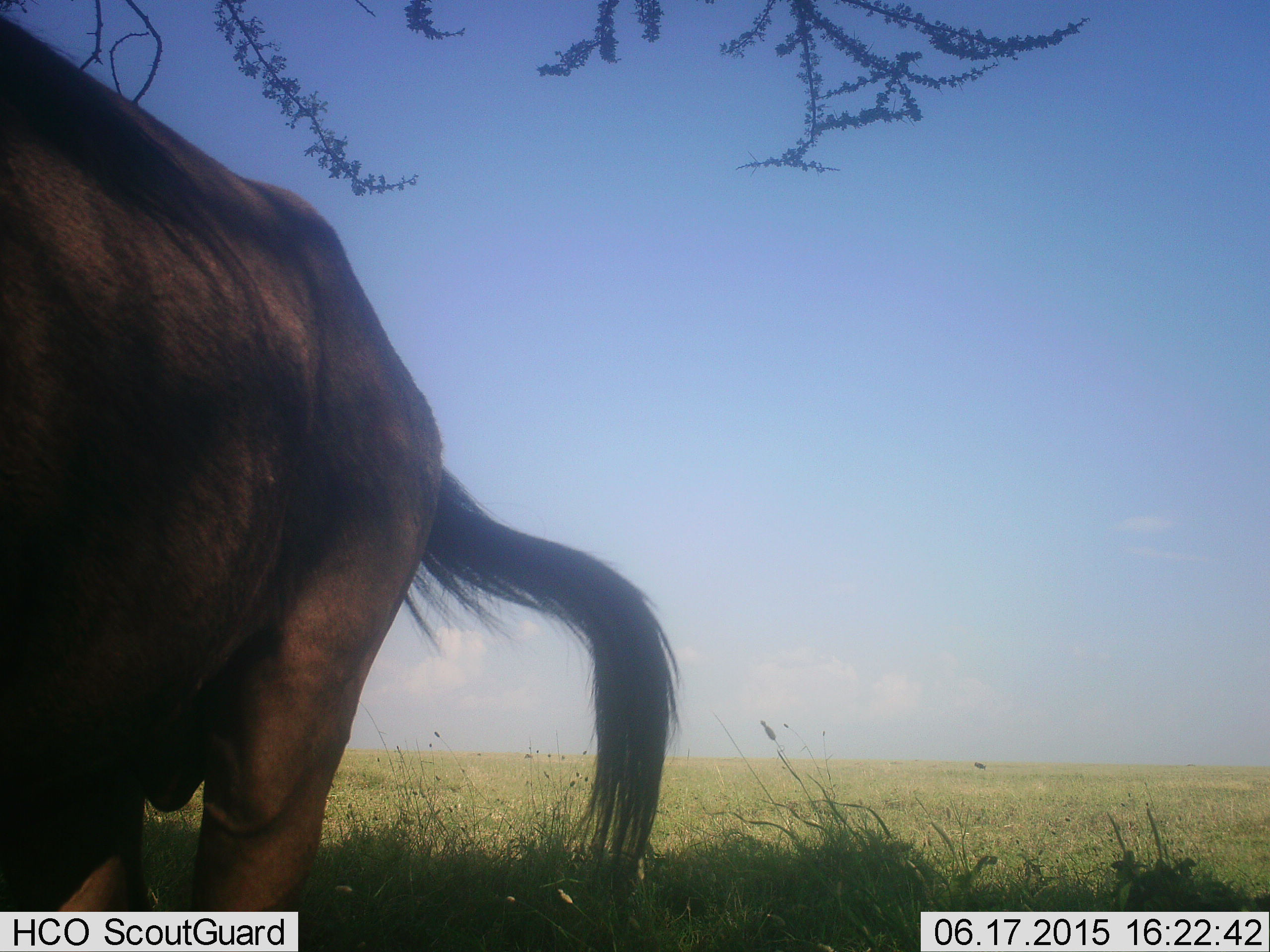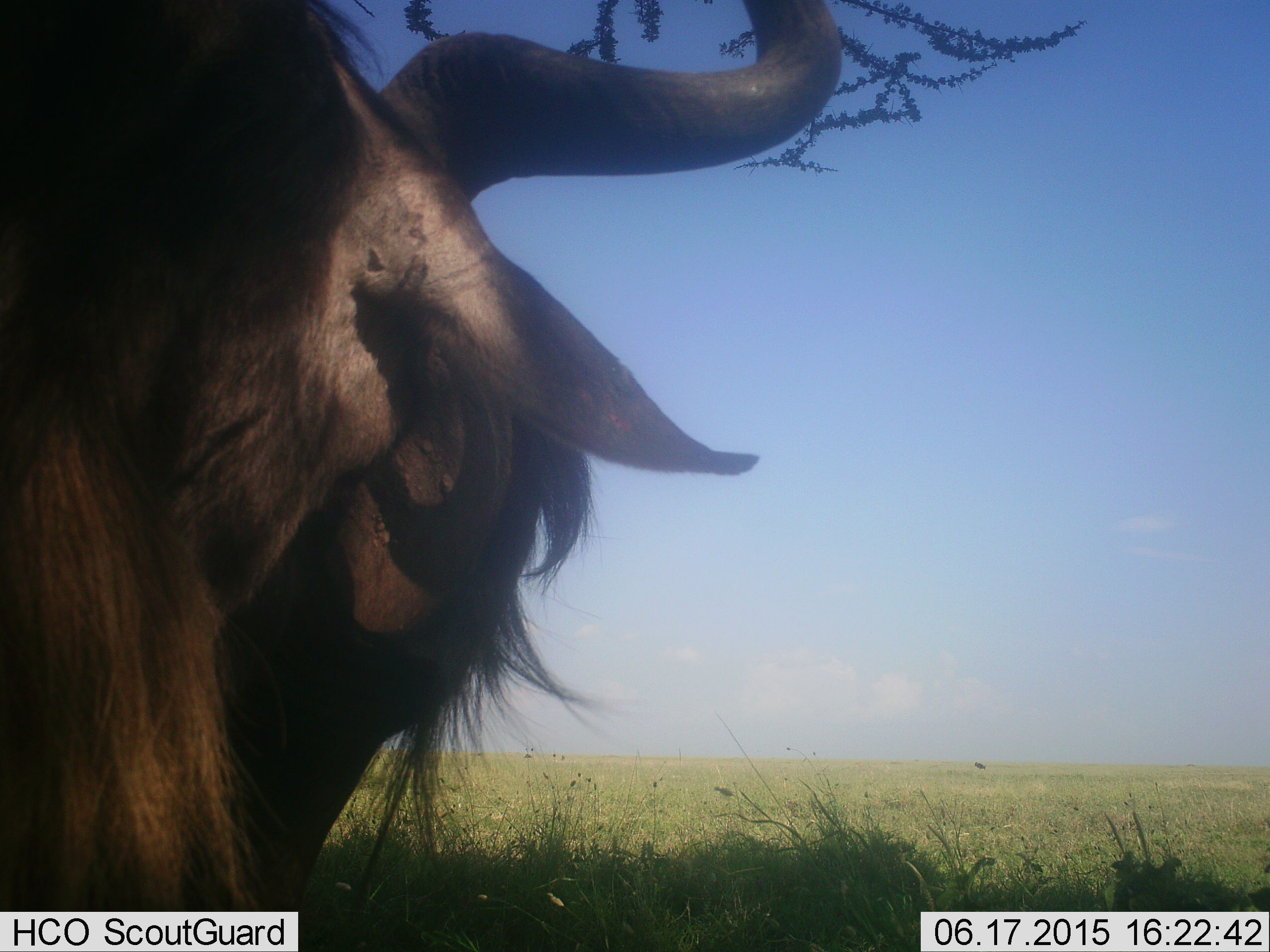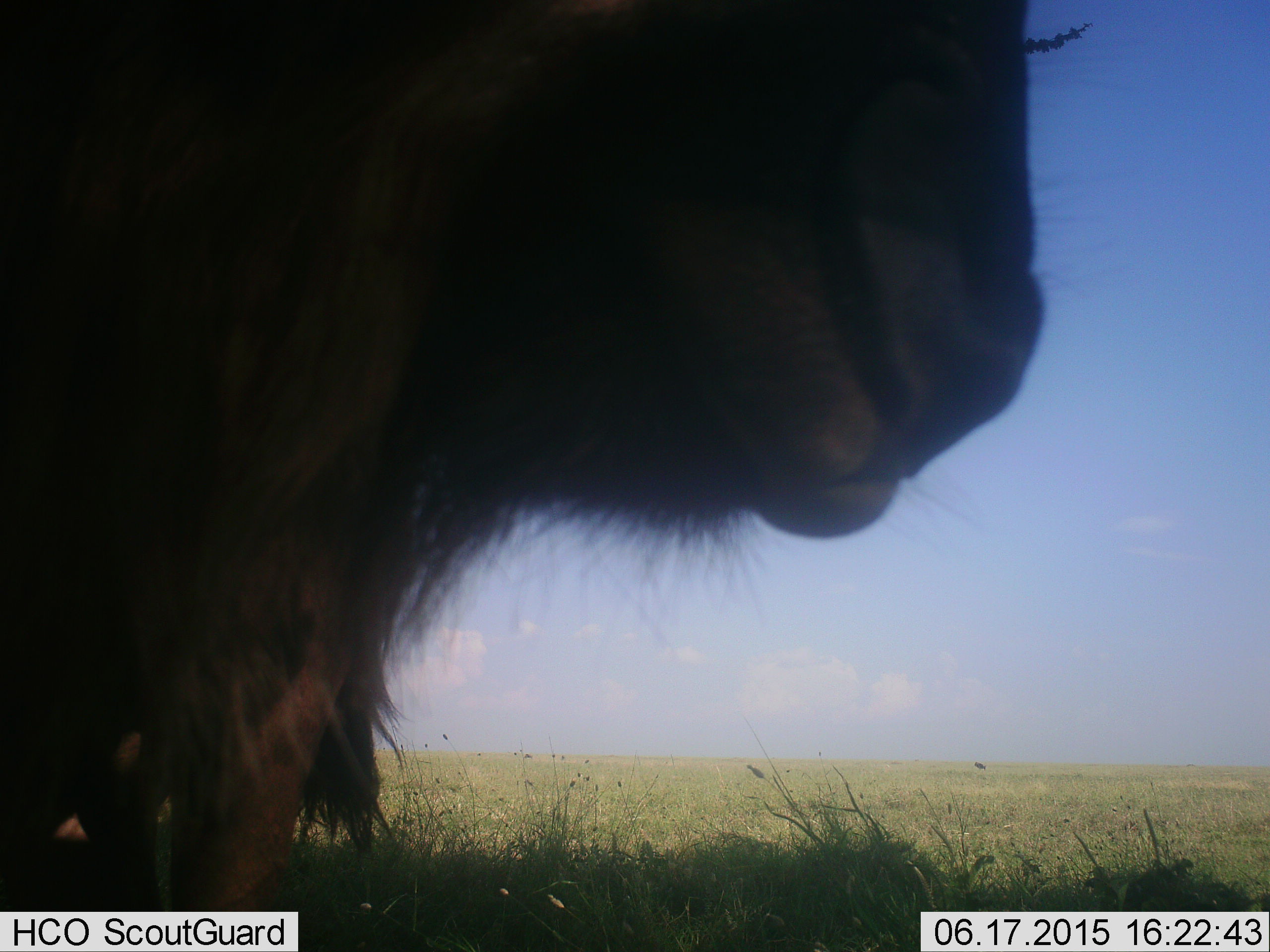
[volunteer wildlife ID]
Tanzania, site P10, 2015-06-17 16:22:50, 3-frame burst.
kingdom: Animalia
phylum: Chordata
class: Mammalia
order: Artiodactyla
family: Bovidae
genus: Connochaetes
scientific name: Connochaetes taurinus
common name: blue wildebeest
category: wildebeest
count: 1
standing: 40%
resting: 0%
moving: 70%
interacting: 0%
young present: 0%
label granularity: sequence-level